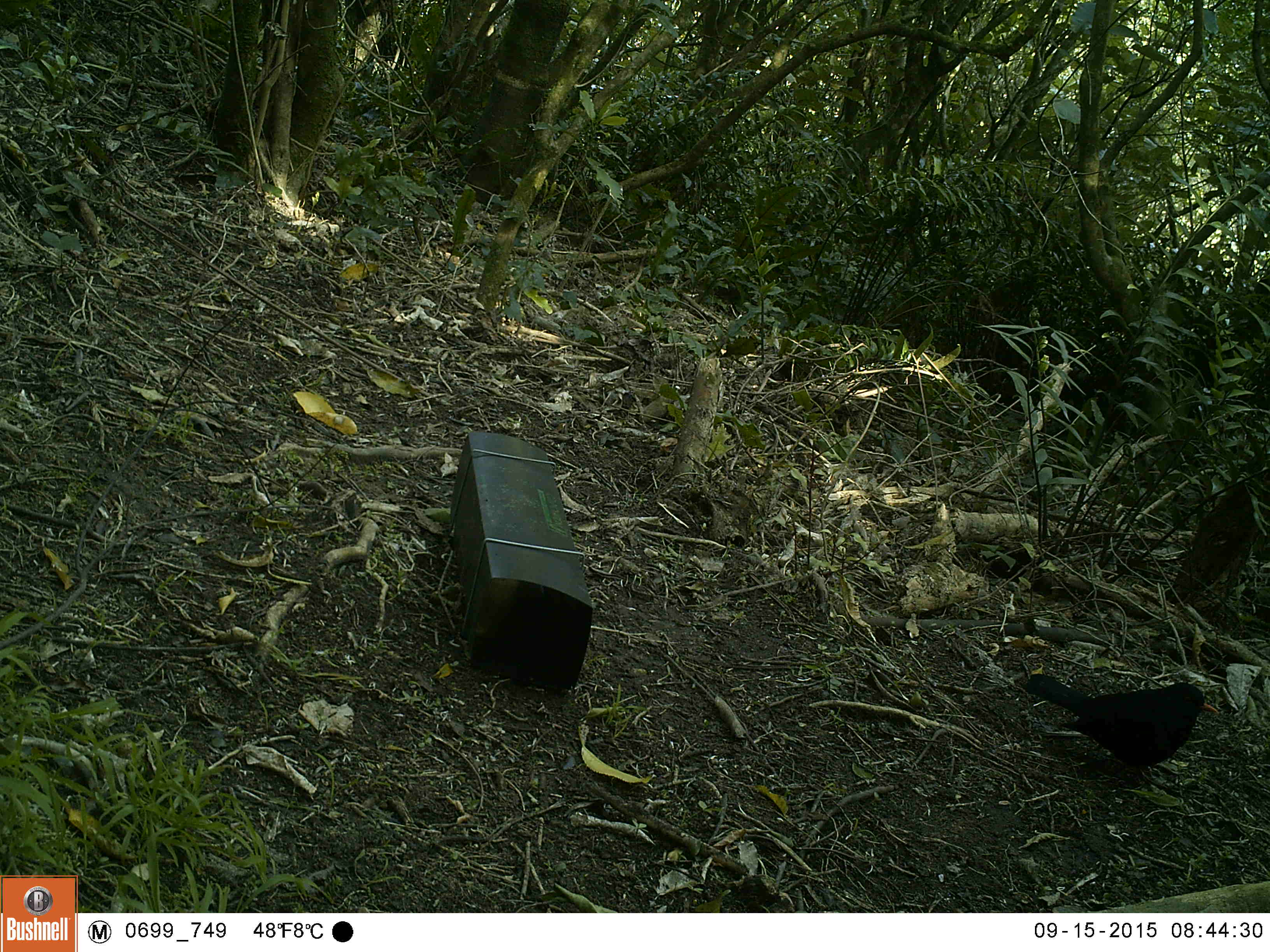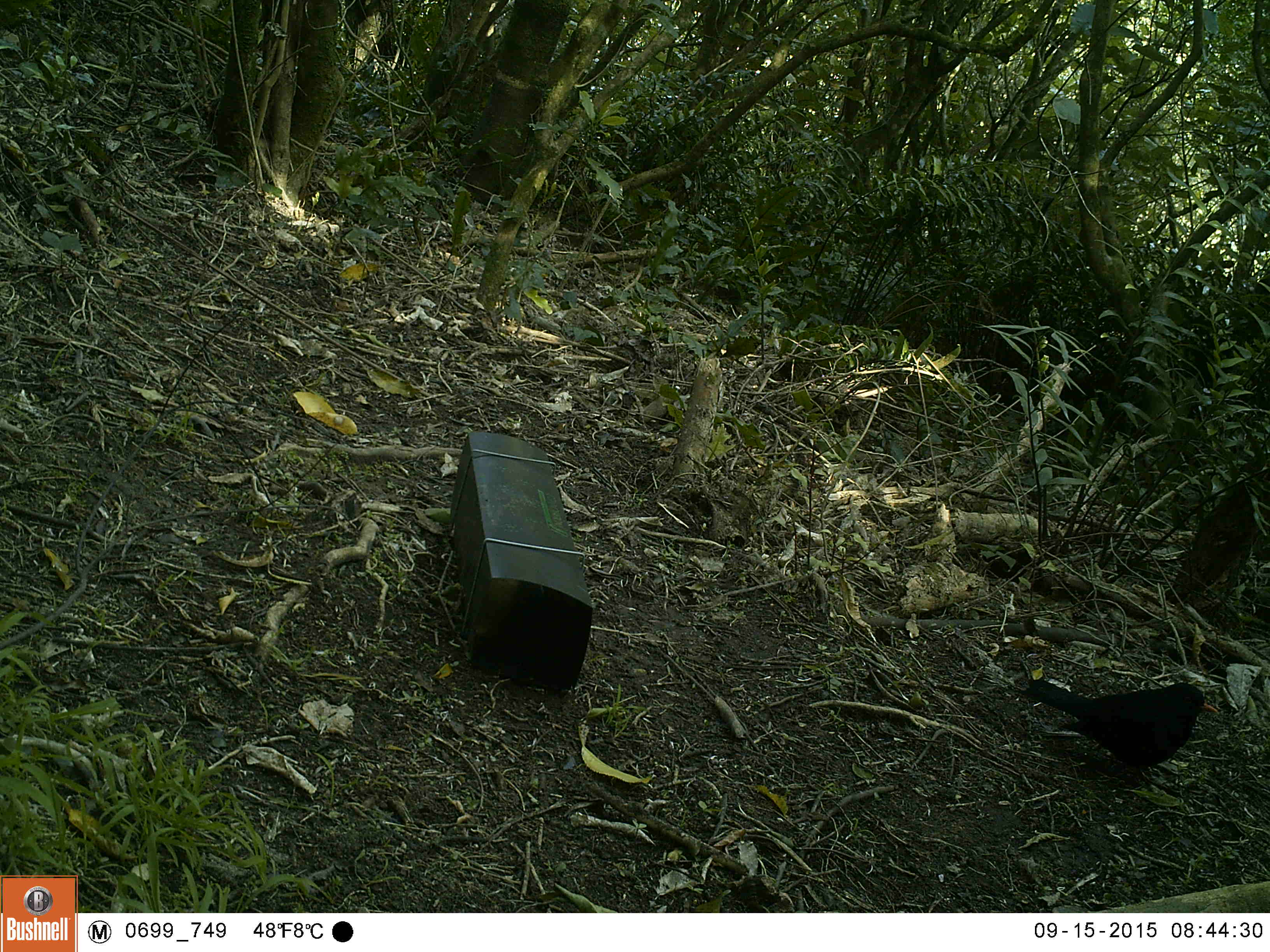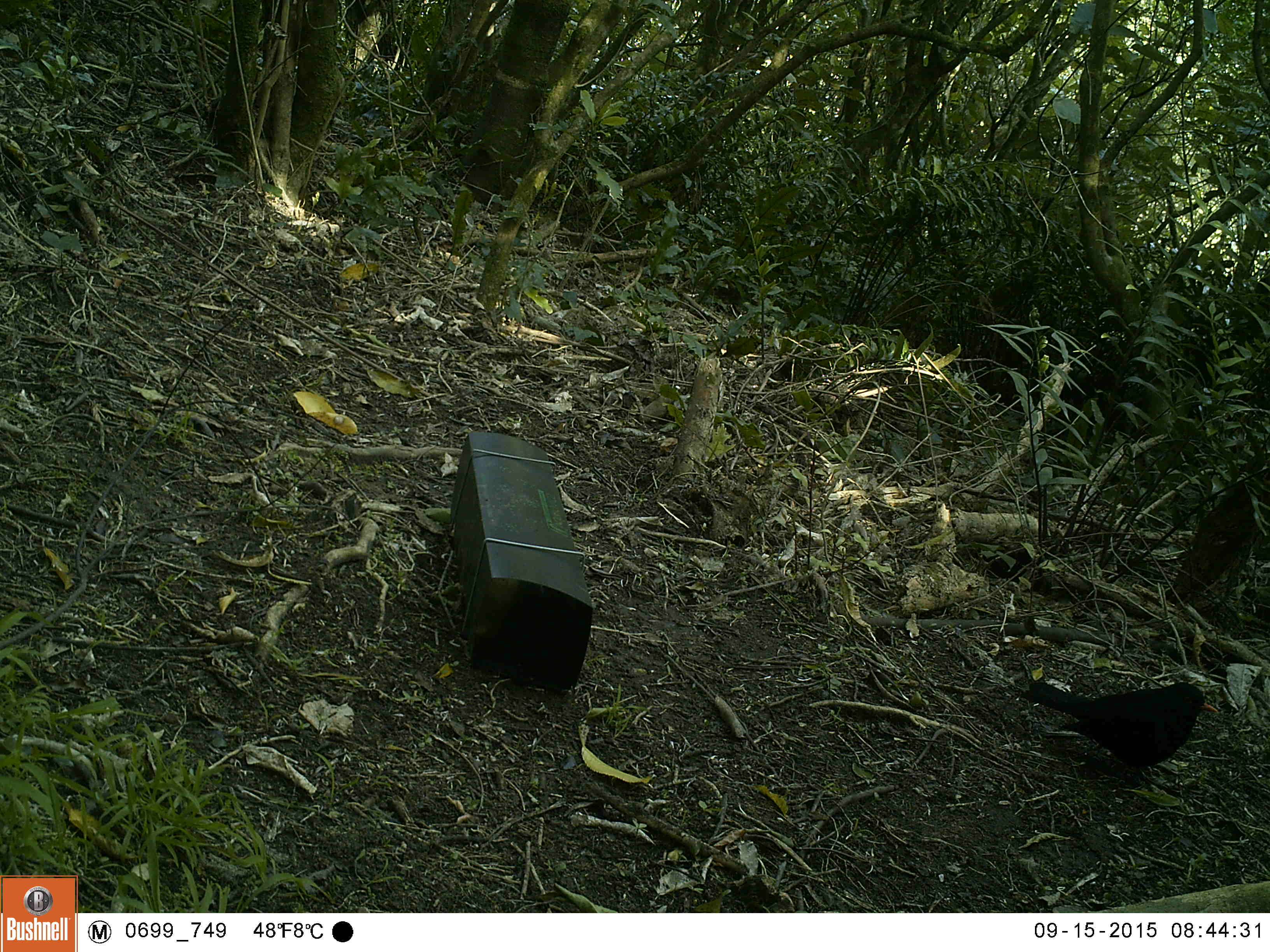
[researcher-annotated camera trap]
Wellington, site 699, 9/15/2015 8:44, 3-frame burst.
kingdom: Animalia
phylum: Chordata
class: Aves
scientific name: Aves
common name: bird